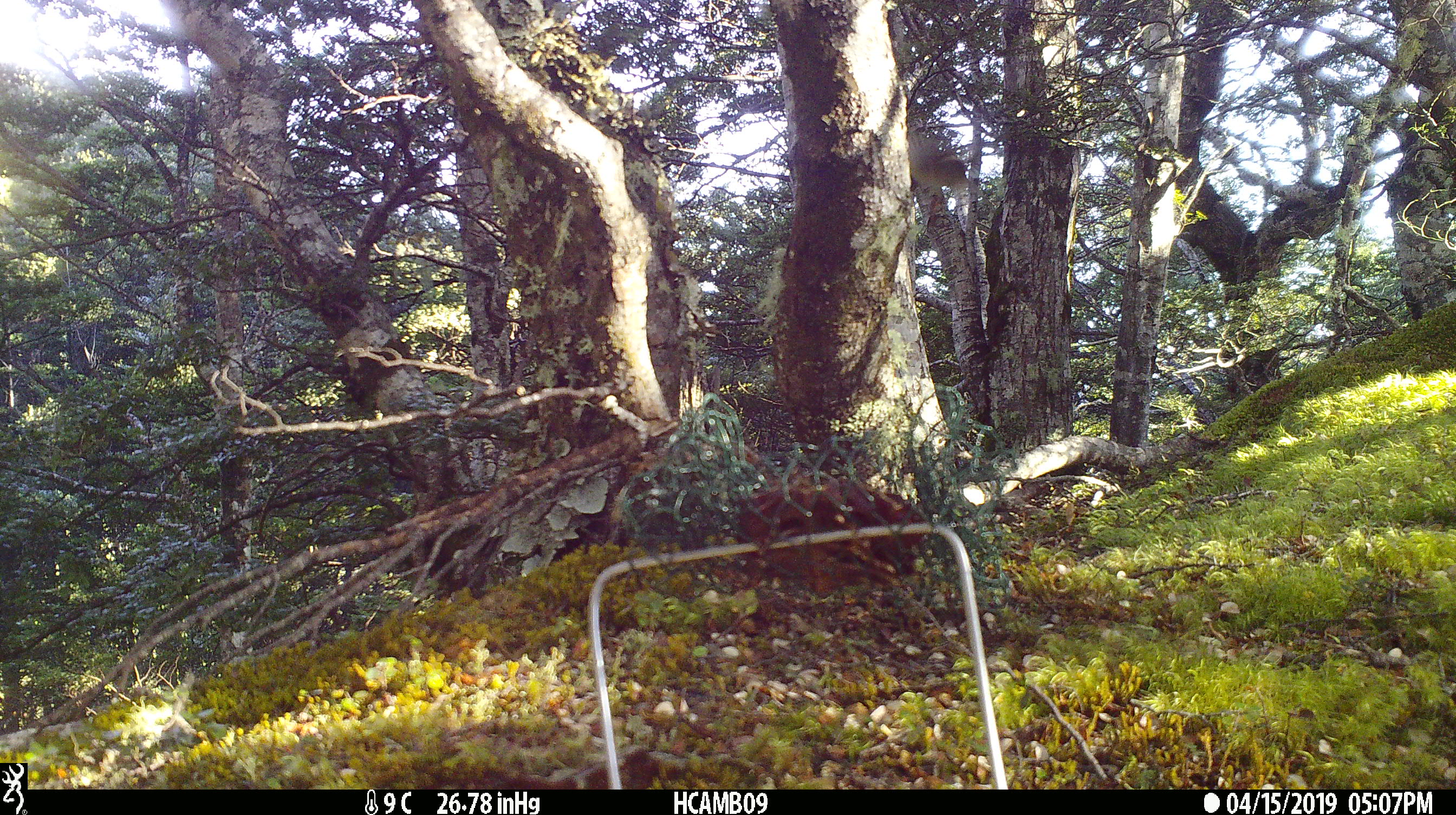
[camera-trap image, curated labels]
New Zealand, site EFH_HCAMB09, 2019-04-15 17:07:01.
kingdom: Animalia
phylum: Chordata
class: Aves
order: Passeriformes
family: Petroicidae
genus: Petroica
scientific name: Petroica australis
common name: new zealand robin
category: robin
Robin (new zealand robin) (Petroica australis).